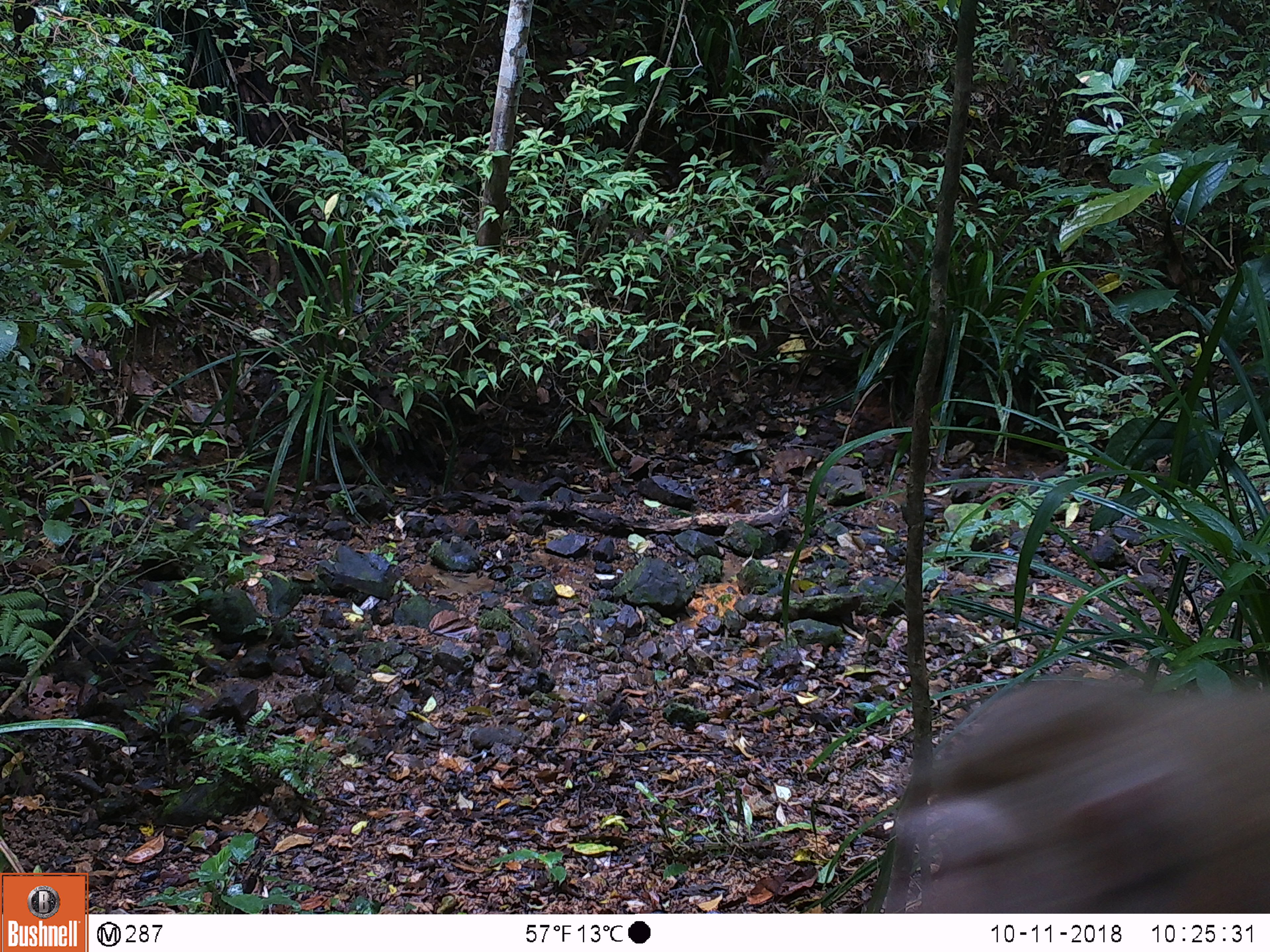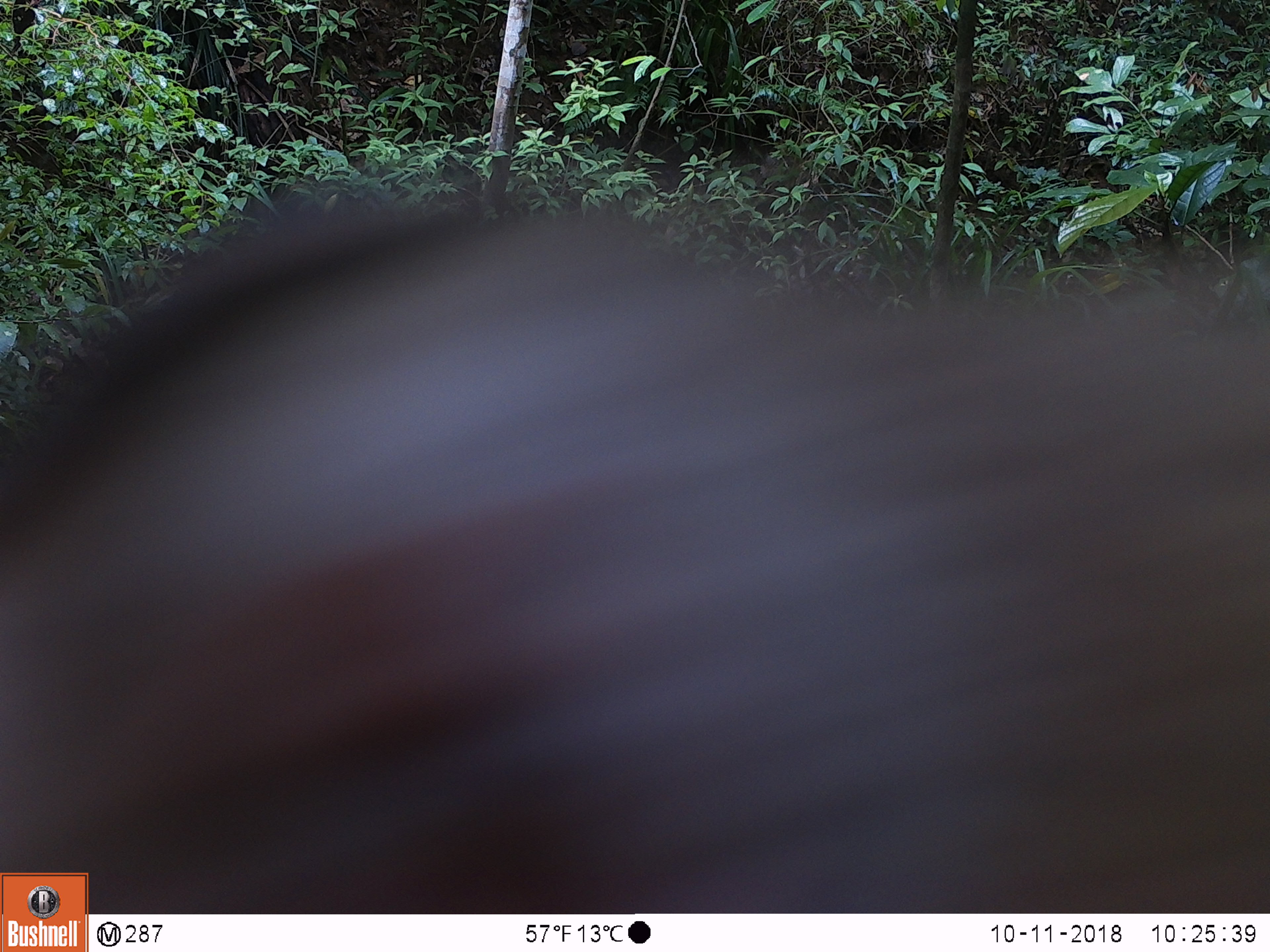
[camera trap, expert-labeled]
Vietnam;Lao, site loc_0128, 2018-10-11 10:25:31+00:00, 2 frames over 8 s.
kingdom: Animalia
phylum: Chordata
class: Mammalia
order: Primates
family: Cercopithecidae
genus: Macaca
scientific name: Macaca nemestrina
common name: pig-tailed macaque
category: pig tailed macaque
Pig tailed macaque (pig-tailed macaque) (Macaca nemestrina). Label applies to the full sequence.